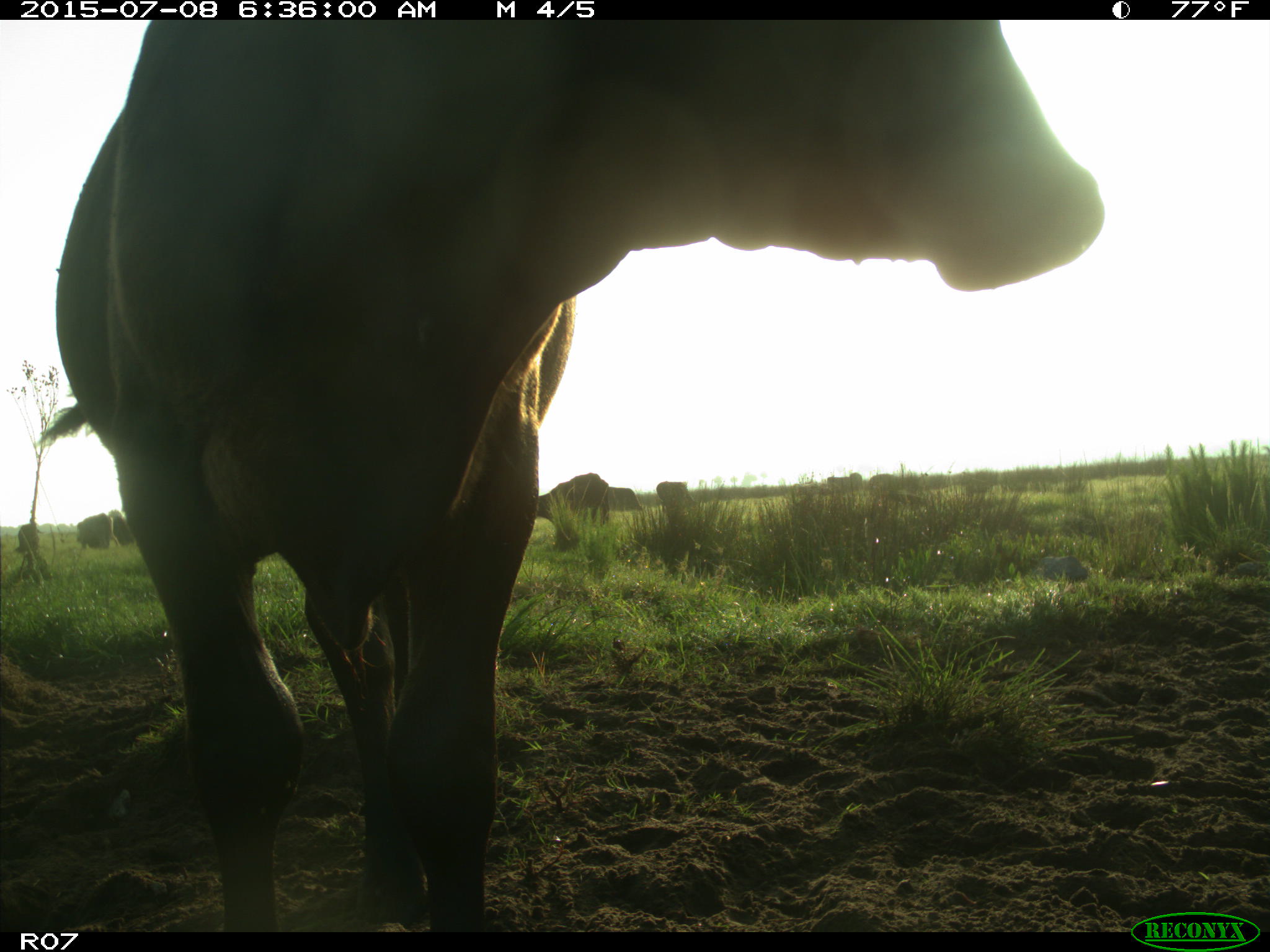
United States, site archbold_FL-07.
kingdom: Animalia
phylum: Chordata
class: Mammalia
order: Artiodactyla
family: Bovidae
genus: Bos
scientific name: Bos taurus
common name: domestic cow